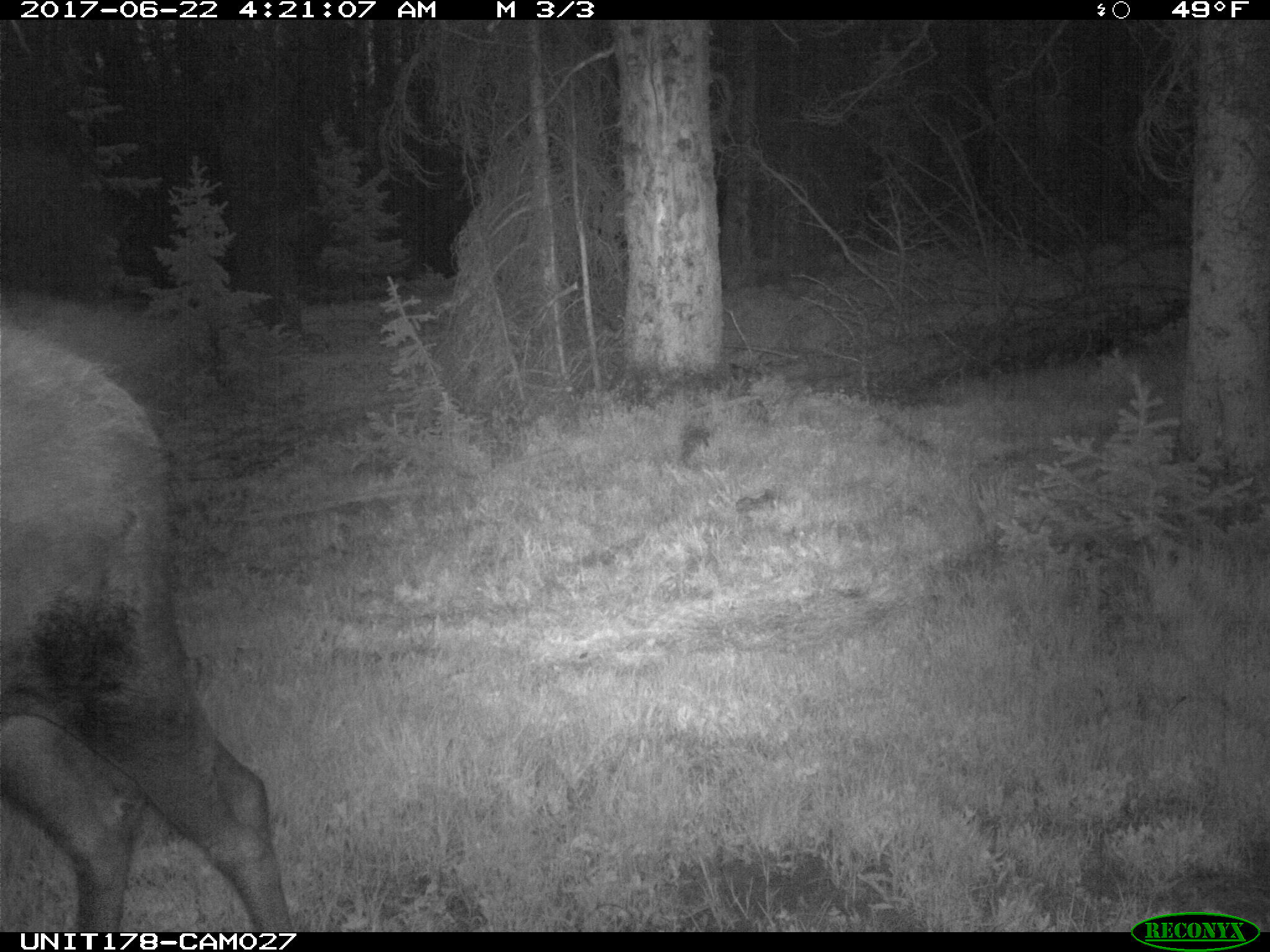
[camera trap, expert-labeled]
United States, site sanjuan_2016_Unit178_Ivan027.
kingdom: Animalia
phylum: Chordata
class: Mammalia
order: Artiodactyla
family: Cervidae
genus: Alces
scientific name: Alces alces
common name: moose